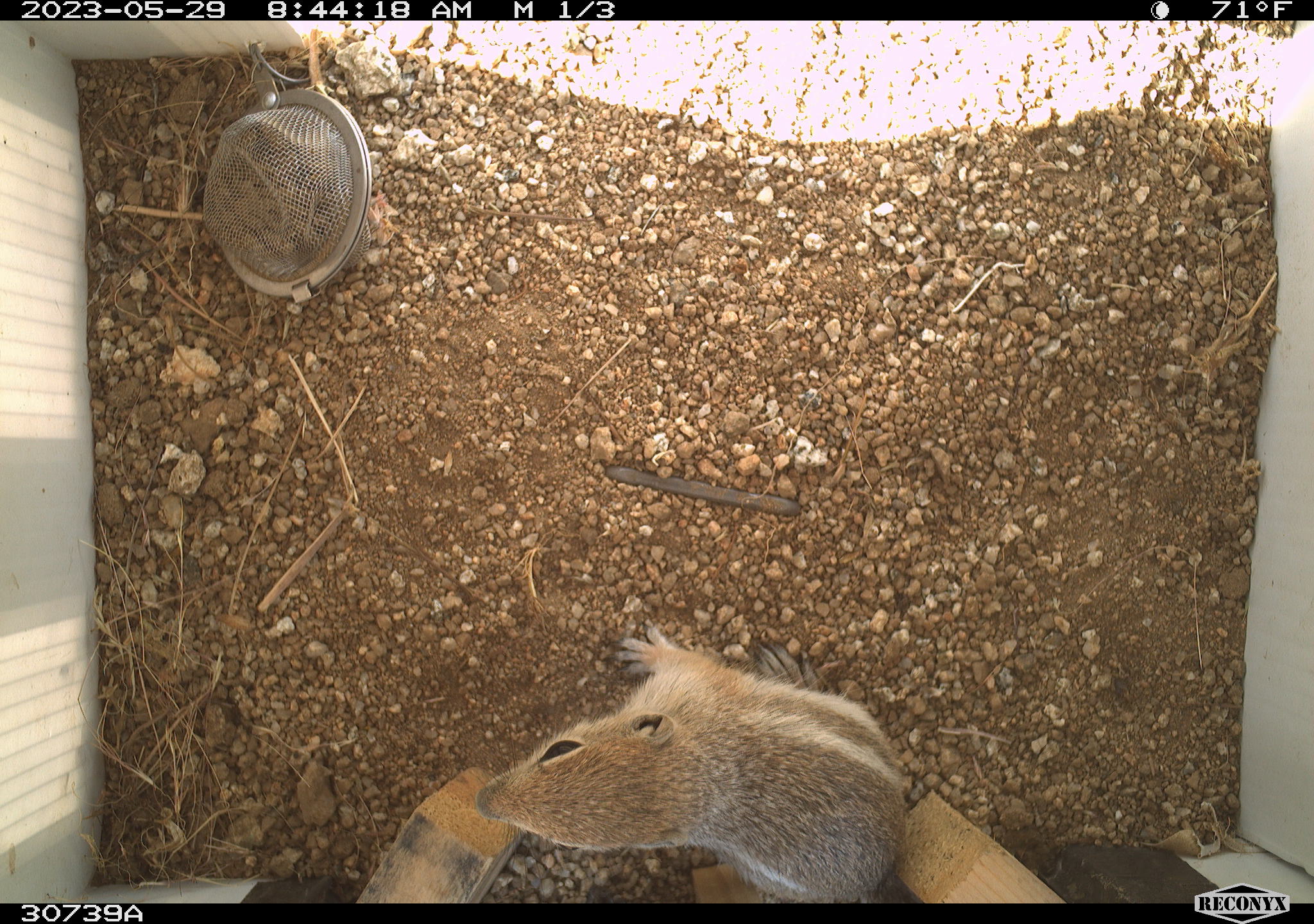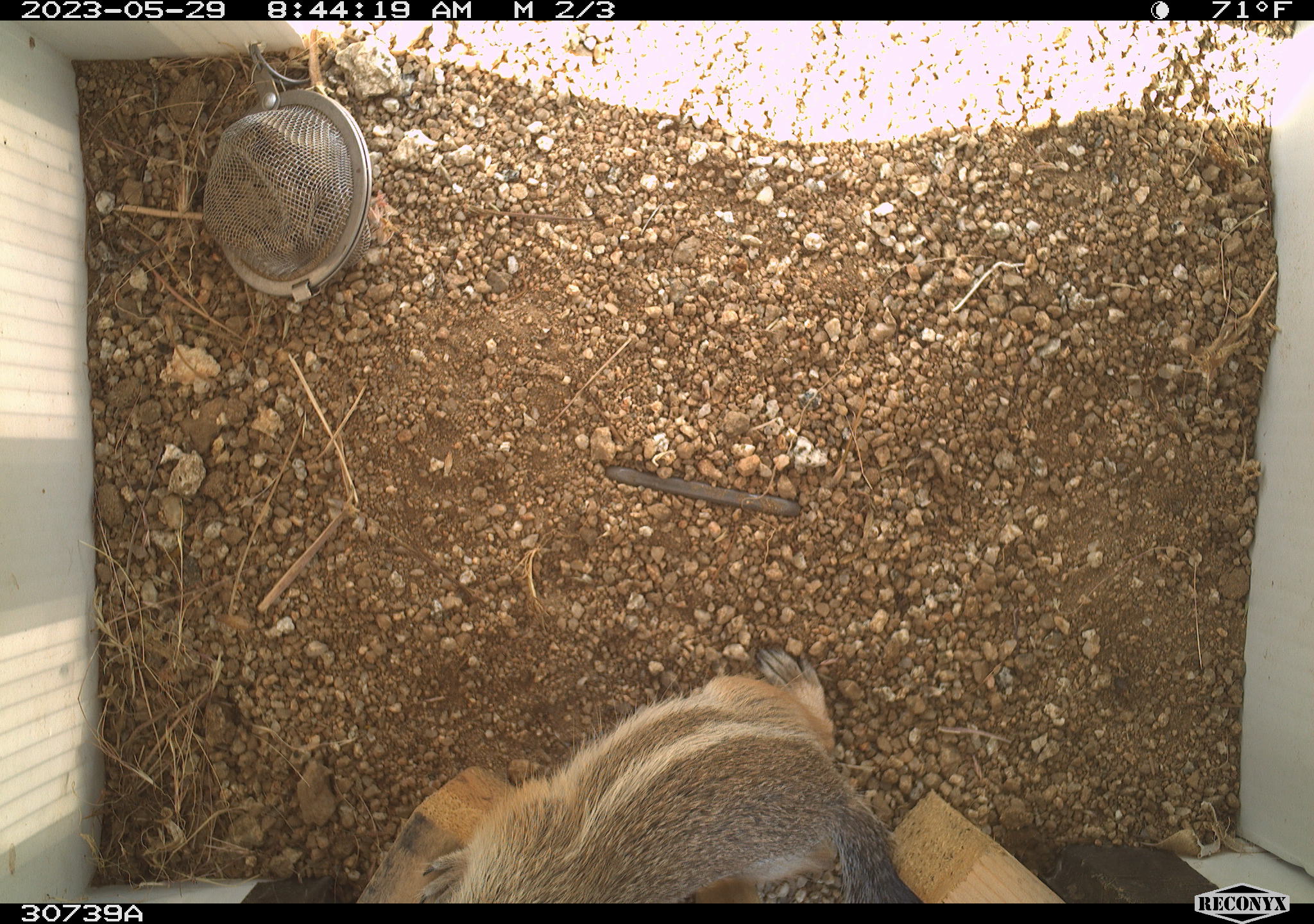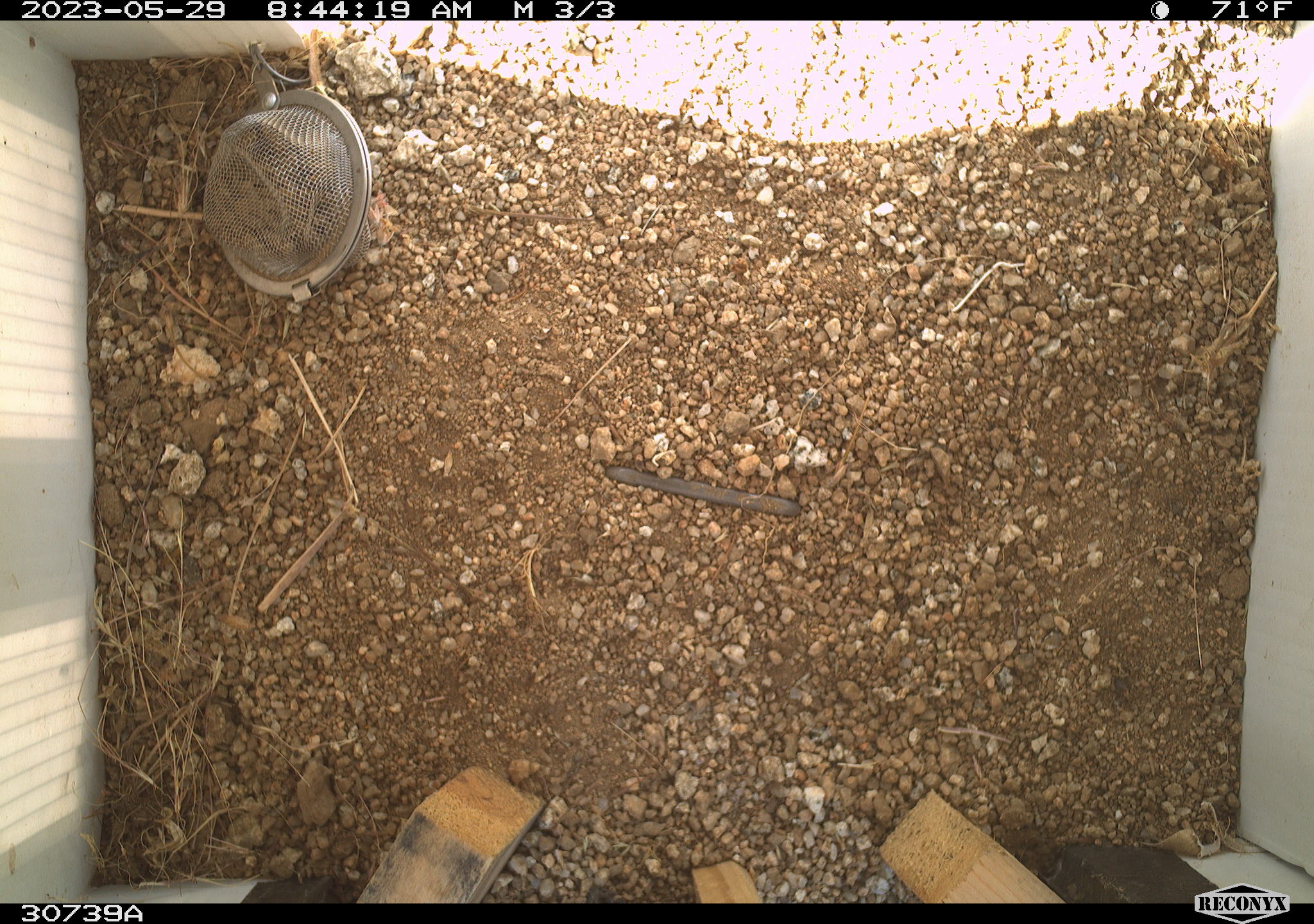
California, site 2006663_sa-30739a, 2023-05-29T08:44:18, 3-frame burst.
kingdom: Animalia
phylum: Chordata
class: Mammalia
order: Rodentia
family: Sciuridae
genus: Ammospermophilus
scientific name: Ammospermophilus leucurus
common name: white-tailed antelope squirrel